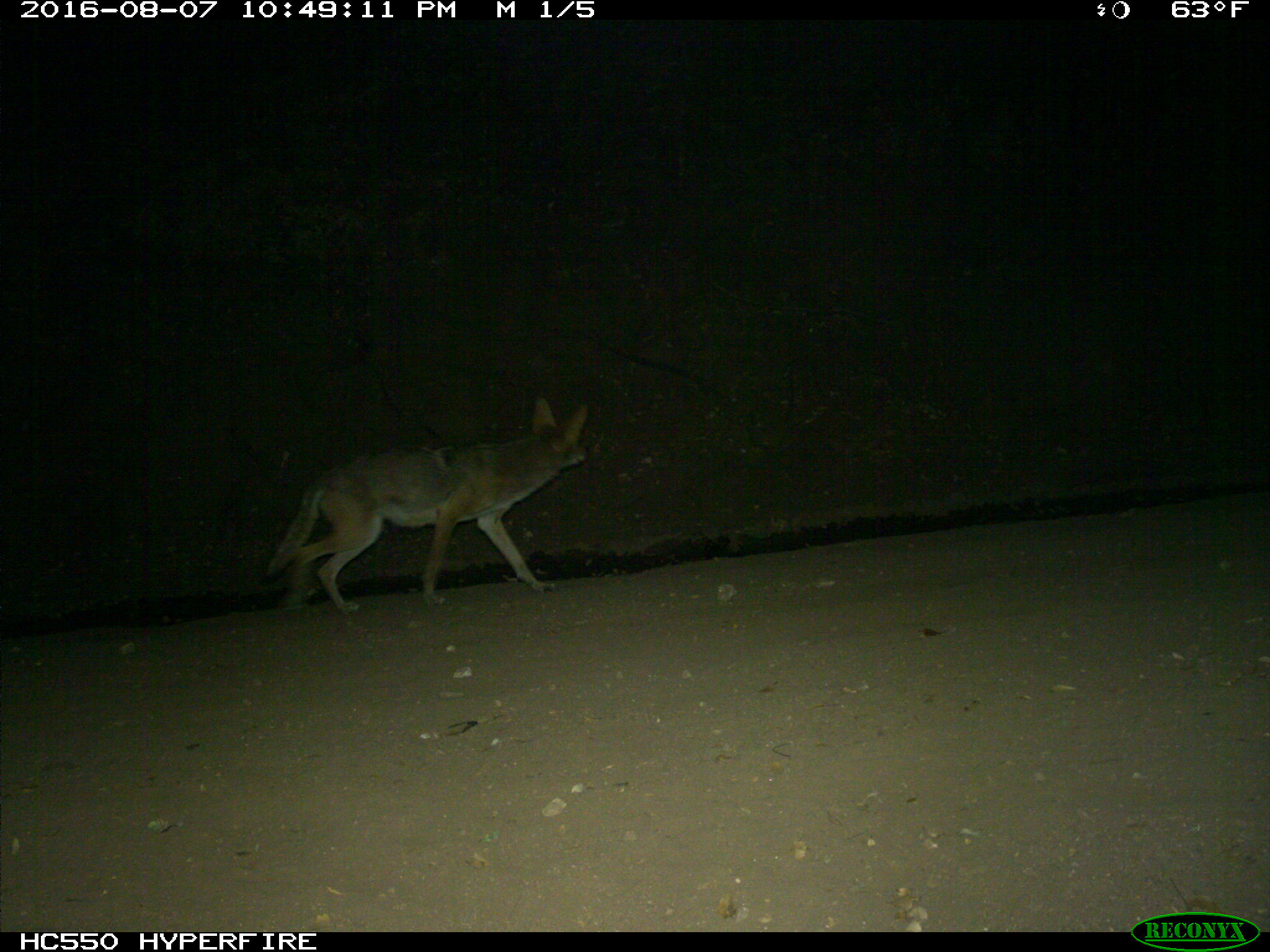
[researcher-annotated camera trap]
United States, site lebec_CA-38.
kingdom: Animalia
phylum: Chordata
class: Mammalia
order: Carnivora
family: Canidae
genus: Canis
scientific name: Canis latrans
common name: coyote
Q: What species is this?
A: Canis latrans (coyote).